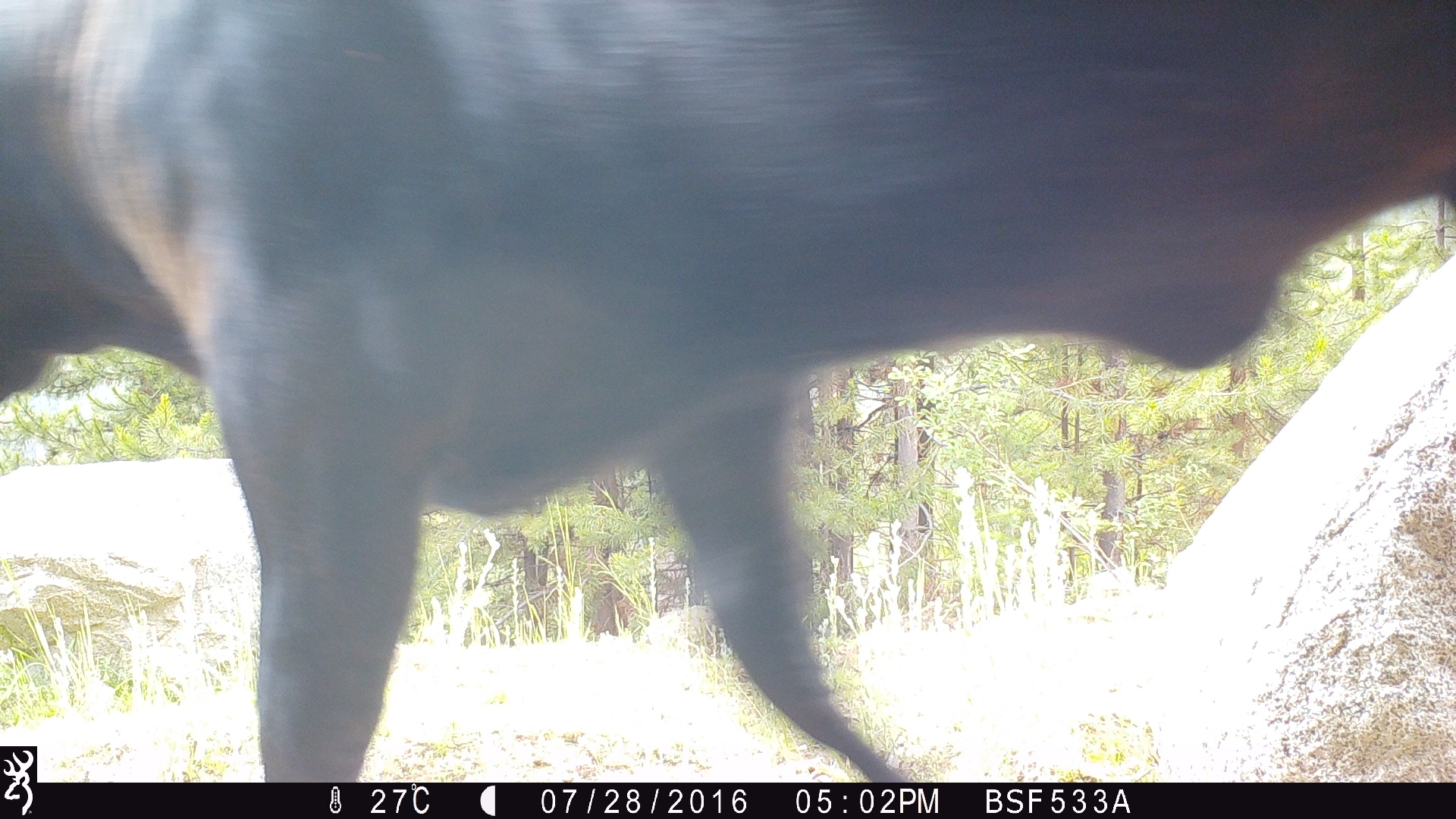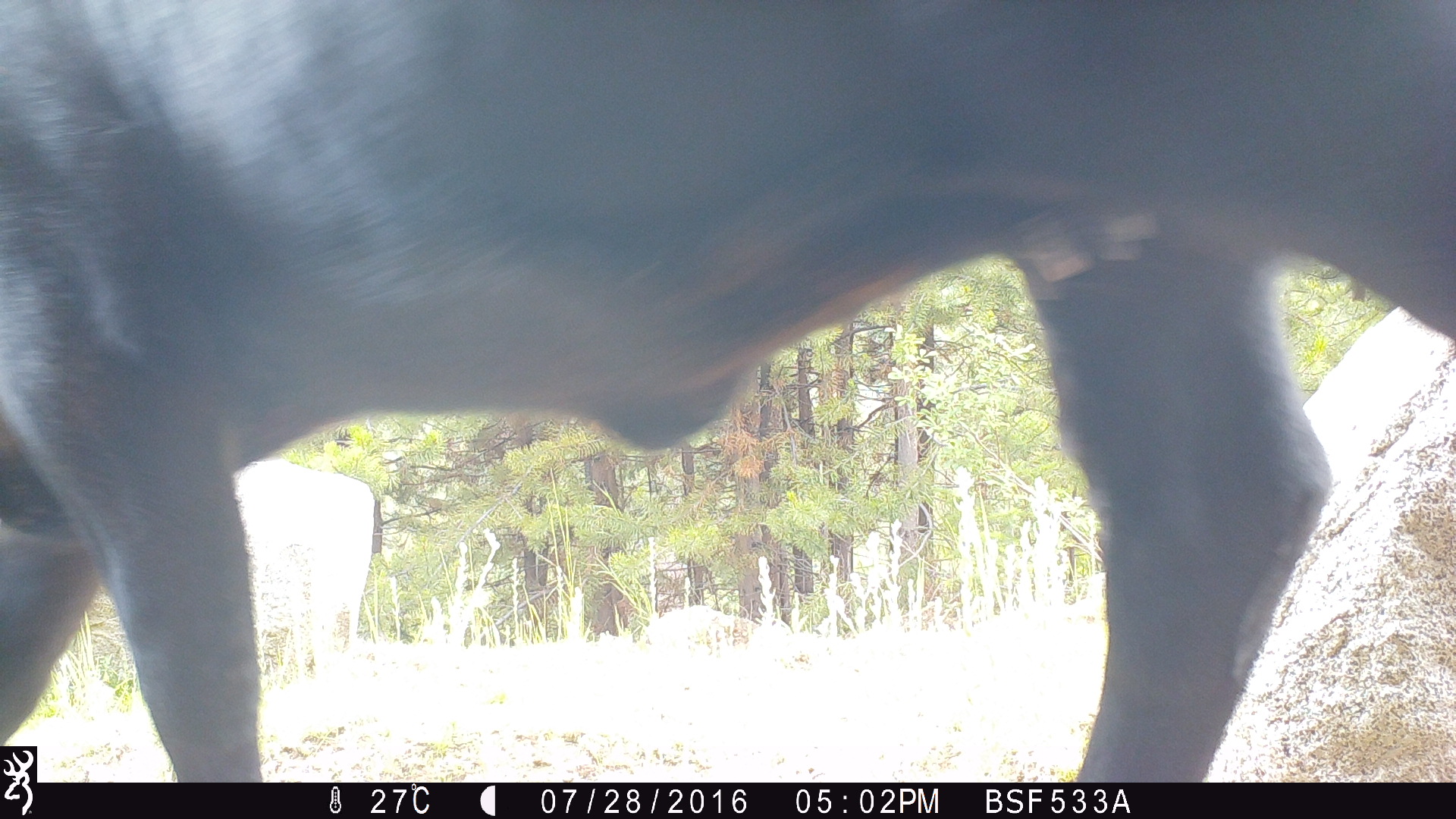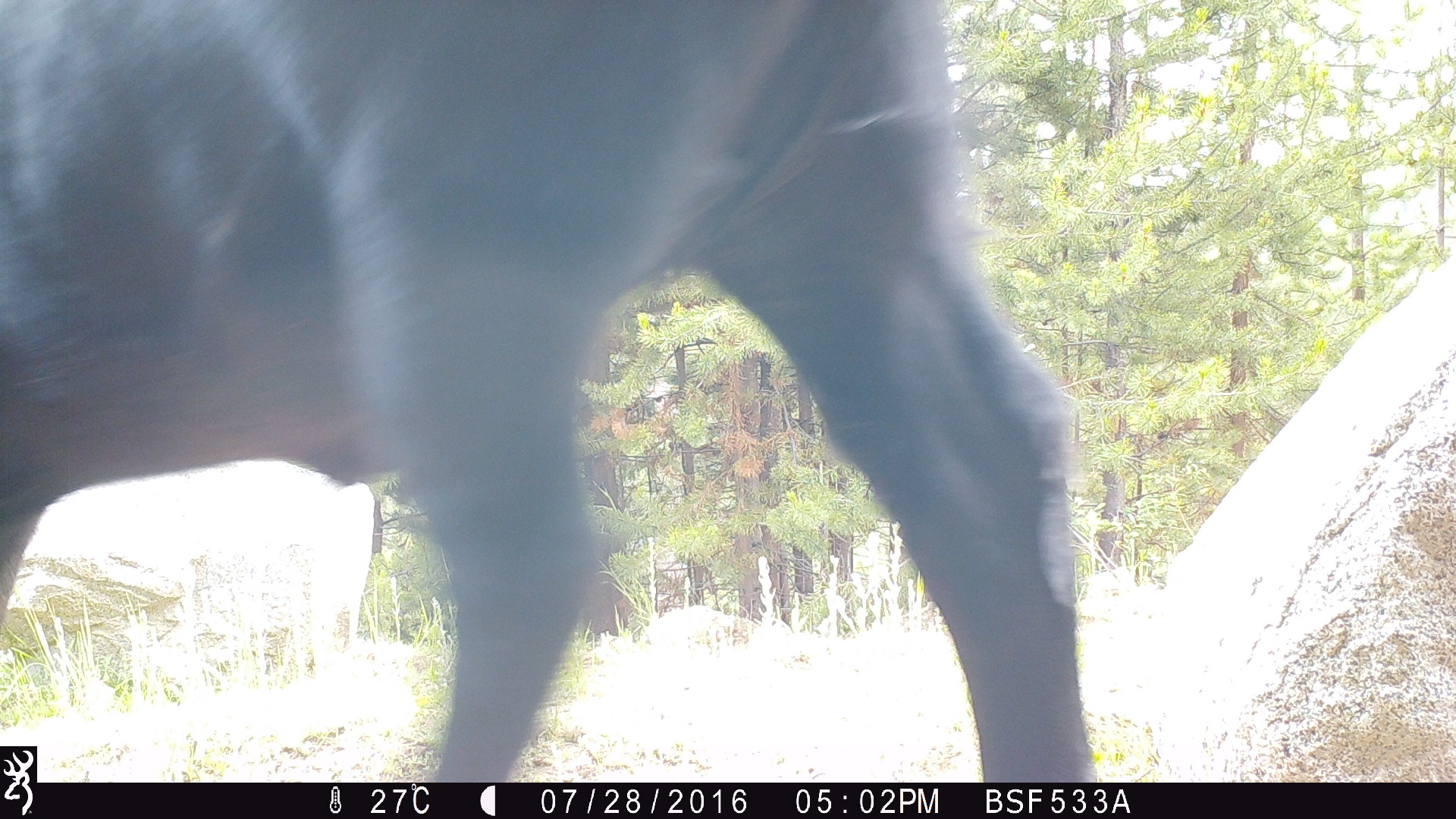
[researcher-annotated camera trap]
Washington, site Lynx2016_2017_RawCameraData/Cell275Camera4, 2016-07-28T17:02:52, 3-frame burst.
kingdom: Animalia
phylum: Chordata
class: Mammalia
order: Artiodactyla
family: Bovidae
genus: Bos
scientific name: Bos taurus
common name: domestic cattle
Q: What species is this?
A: Domestic cattle (Bos taurus).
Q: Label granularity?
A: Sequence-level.